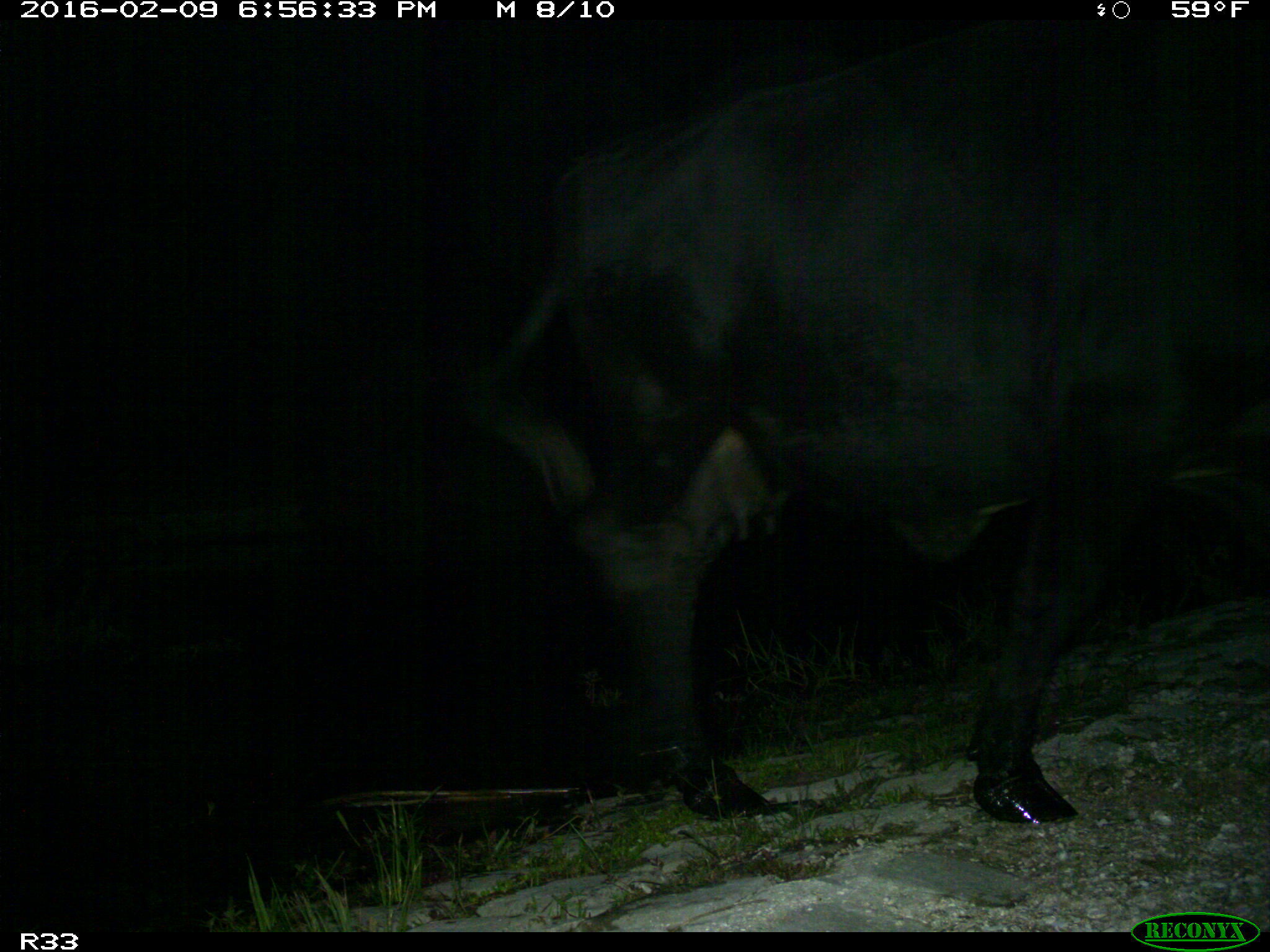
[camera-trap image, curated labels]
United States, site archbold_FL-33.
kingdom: Animalia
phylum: Chordata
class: Mammalia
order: Artiodactyla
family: Bovidae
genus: Bos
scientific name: Bos taurus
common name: domestic cow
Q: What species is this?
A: Bos taurus (domestic cow).